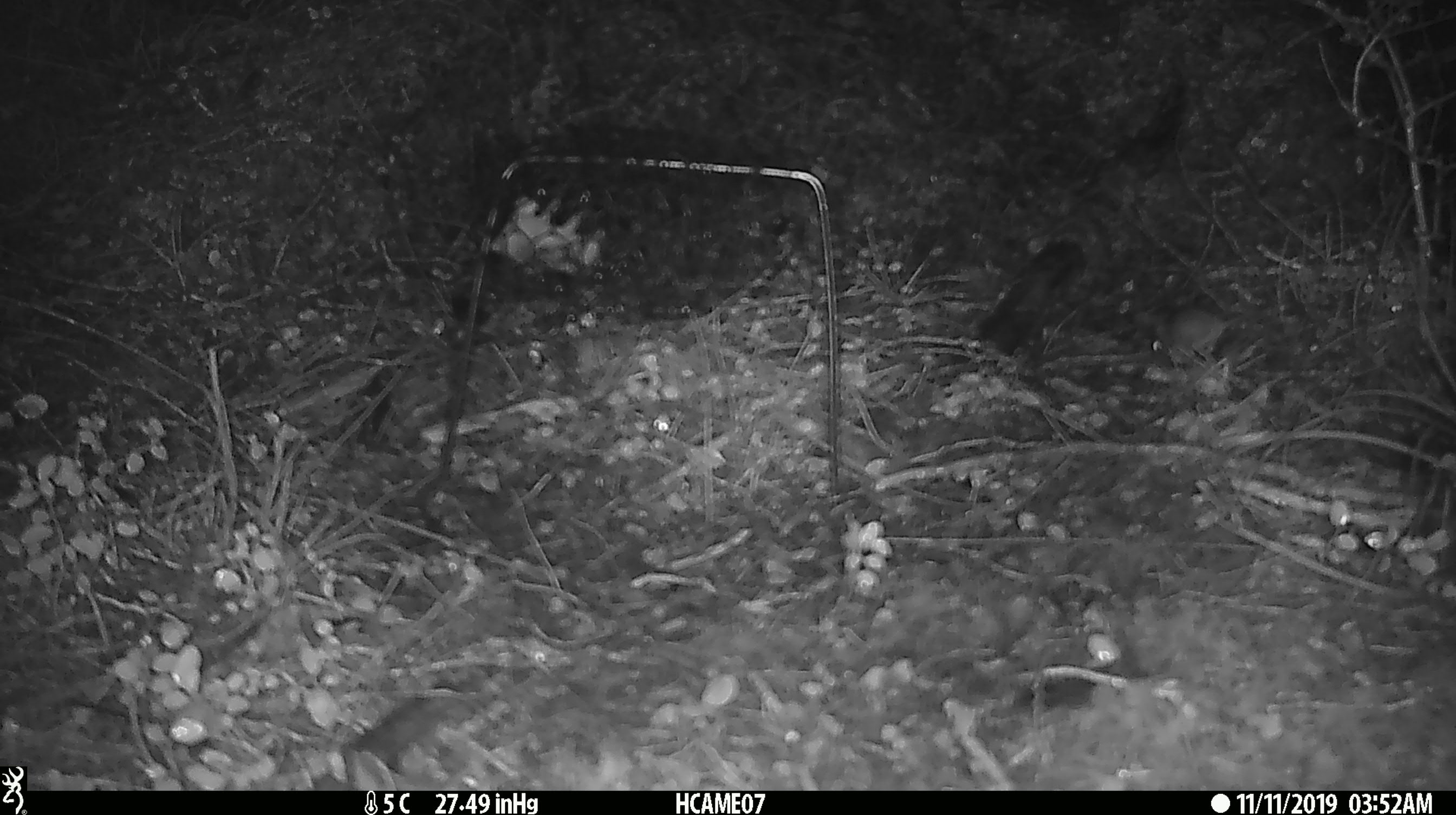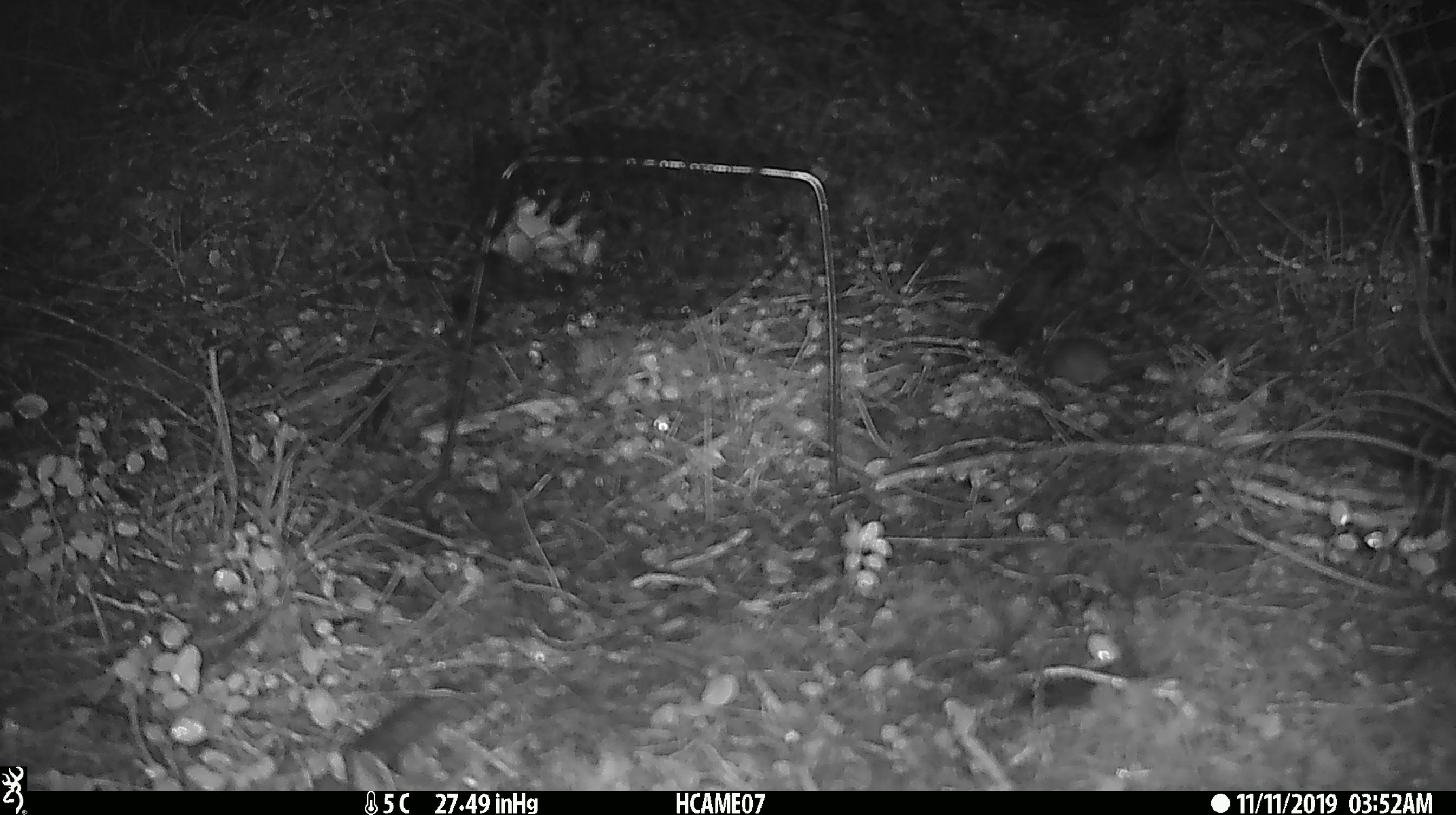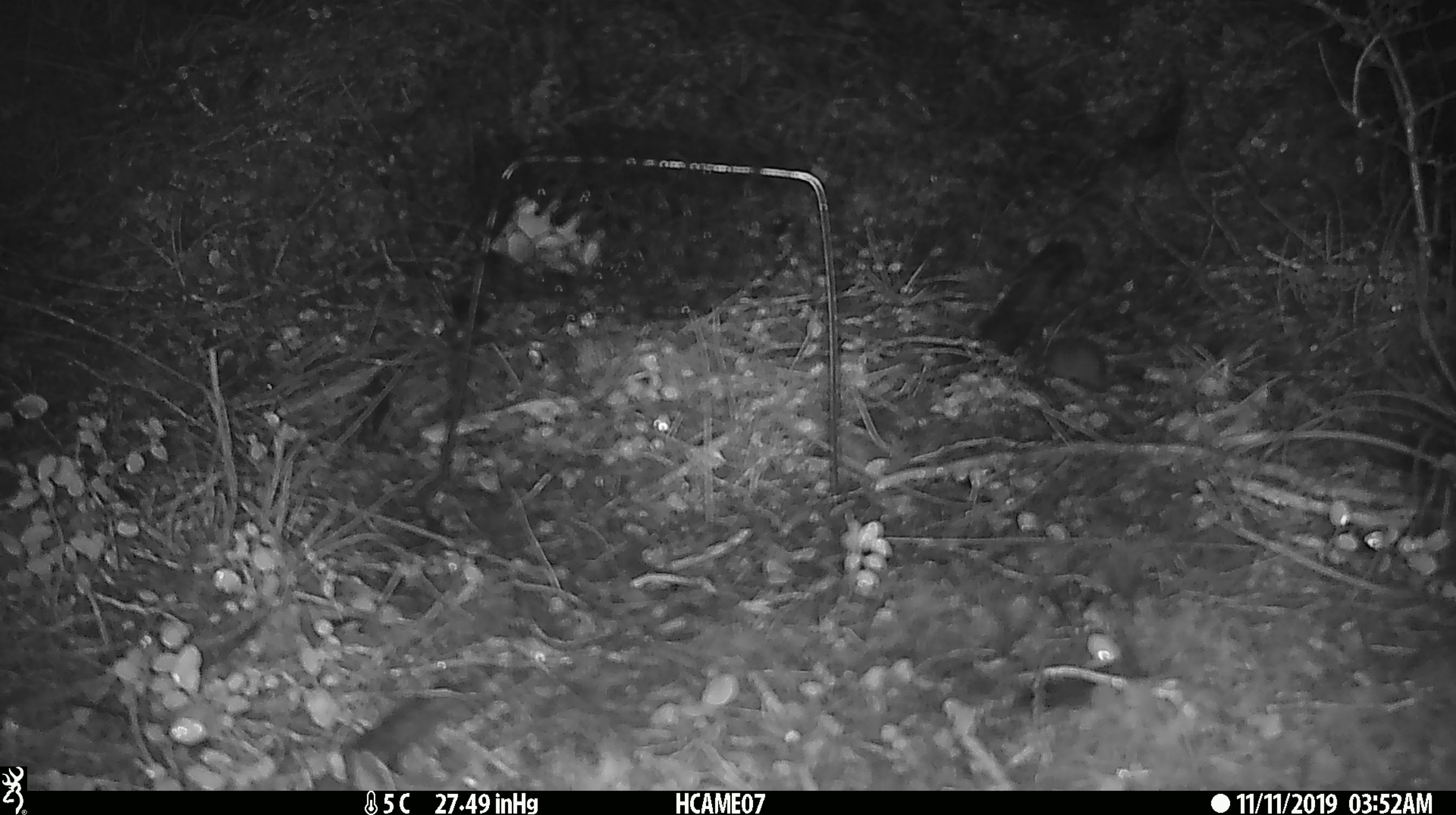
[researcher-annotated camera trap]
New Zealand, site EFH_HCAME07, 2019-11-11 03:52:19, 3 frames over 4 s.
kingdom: Animalia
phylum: Chordata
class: Mammalia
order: Rodentia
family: Muridae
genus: Mus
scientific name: Mus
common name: mouse